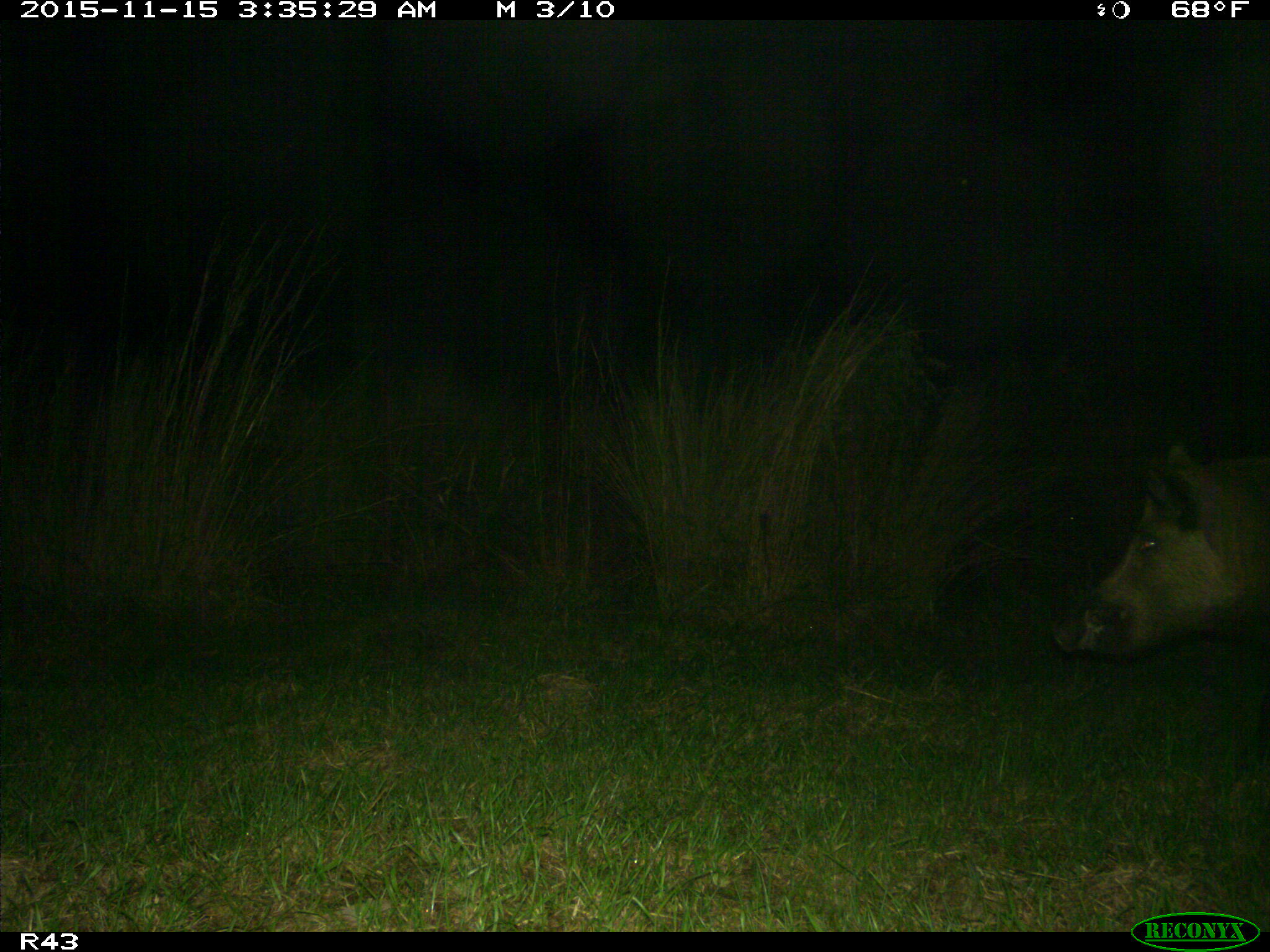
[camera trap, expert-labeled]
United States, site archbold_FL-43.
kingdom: Animalia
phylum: Chordata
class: Mammalia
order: Artiodactyla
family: Suidae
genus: Sus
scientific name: Sus scrofa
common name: wild boar